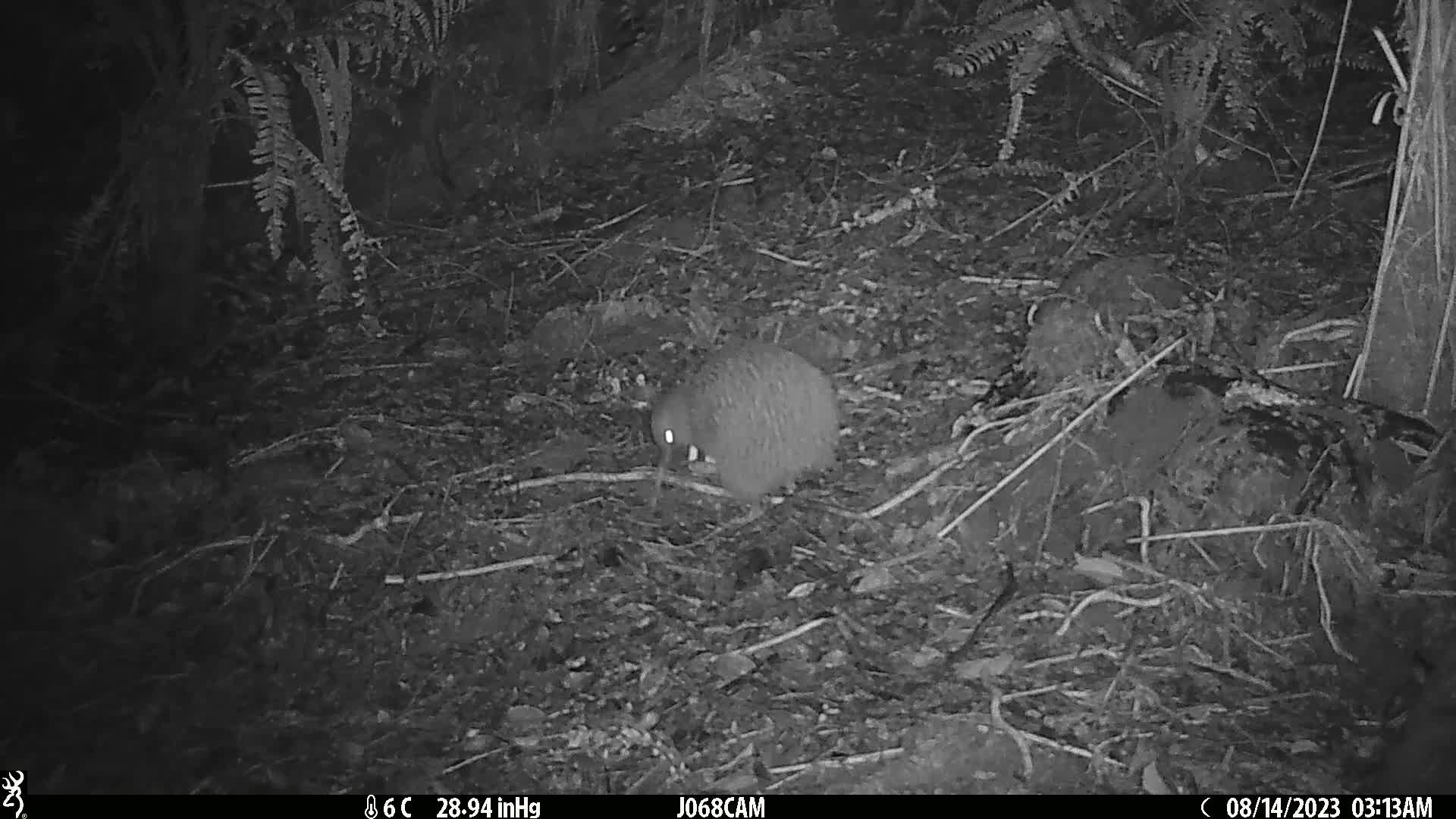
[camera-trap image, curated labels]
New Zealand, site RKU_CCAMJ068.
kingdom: Animalia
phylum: Chordata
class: Aves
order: Apterygiformes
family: Apterygidae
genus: Apteryx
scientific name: Apteryx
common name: kiwi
Kiwi (Apteryx).